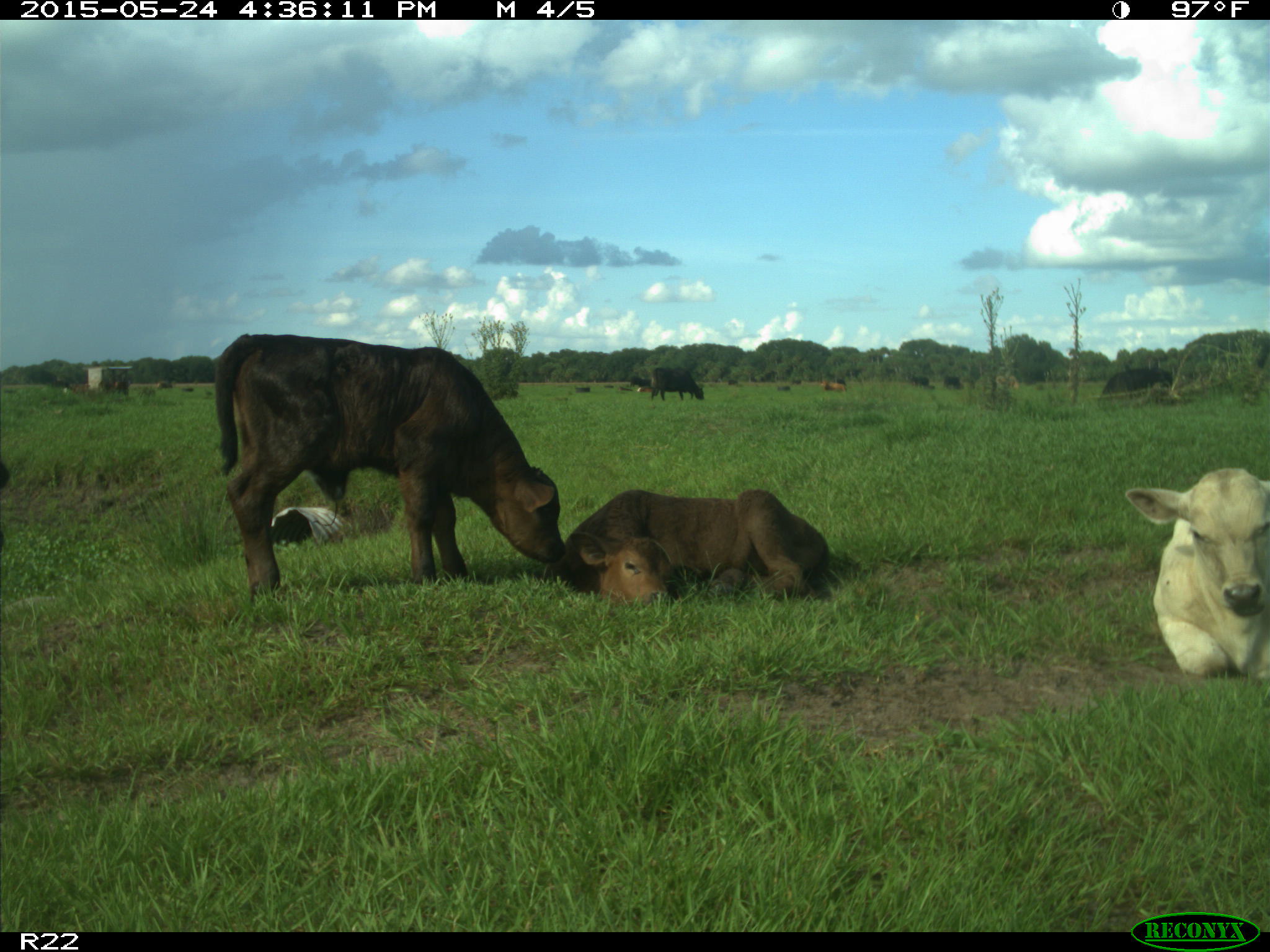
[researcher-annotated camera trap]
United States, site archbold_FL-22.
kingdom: Animalia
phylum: Chordata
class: Mammalia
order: Artiodactyla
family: Bovidae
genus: Bos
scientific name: Bos taurus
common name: domestic cow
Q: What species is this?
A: Bos taurus (domestic cow).